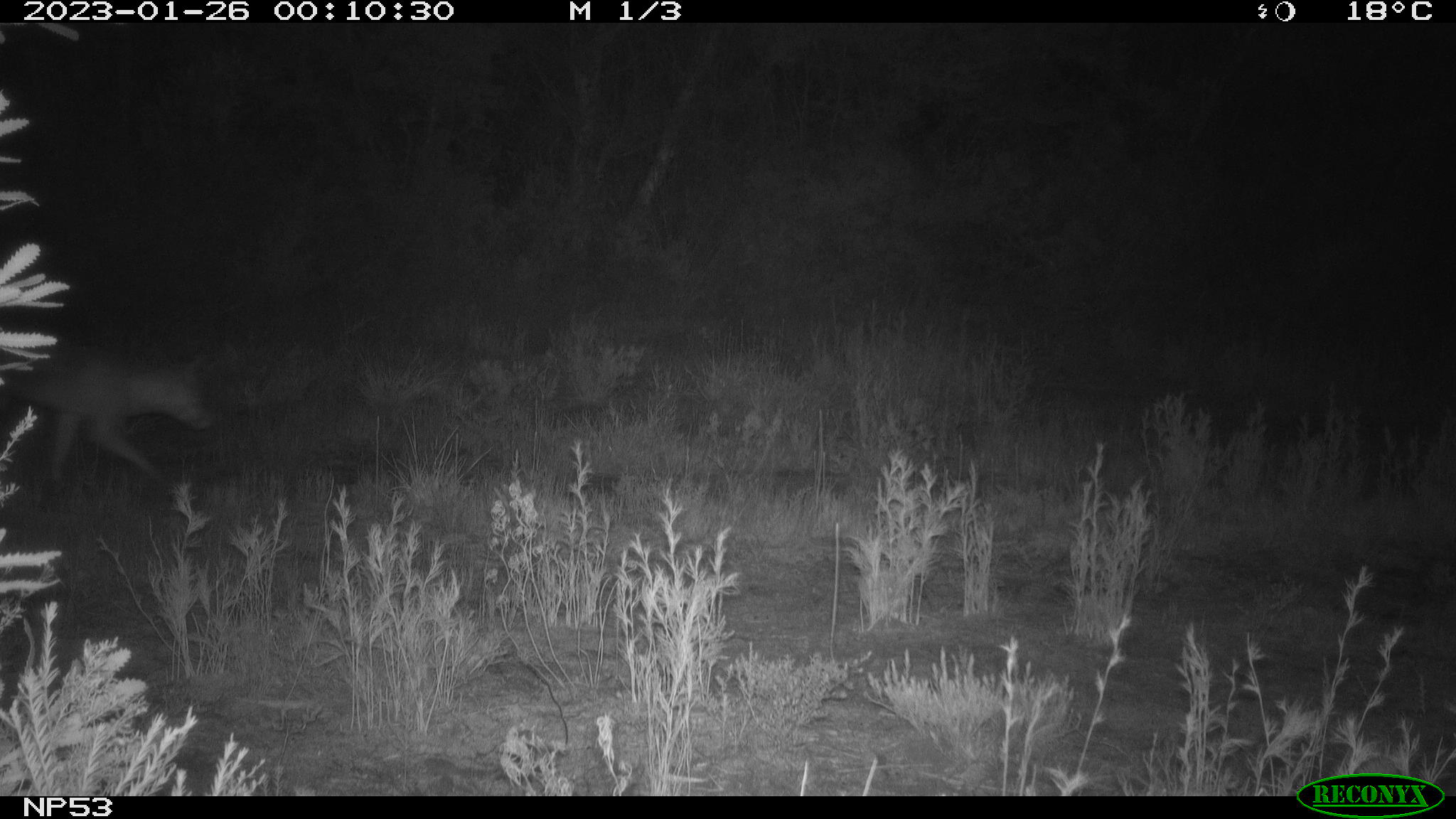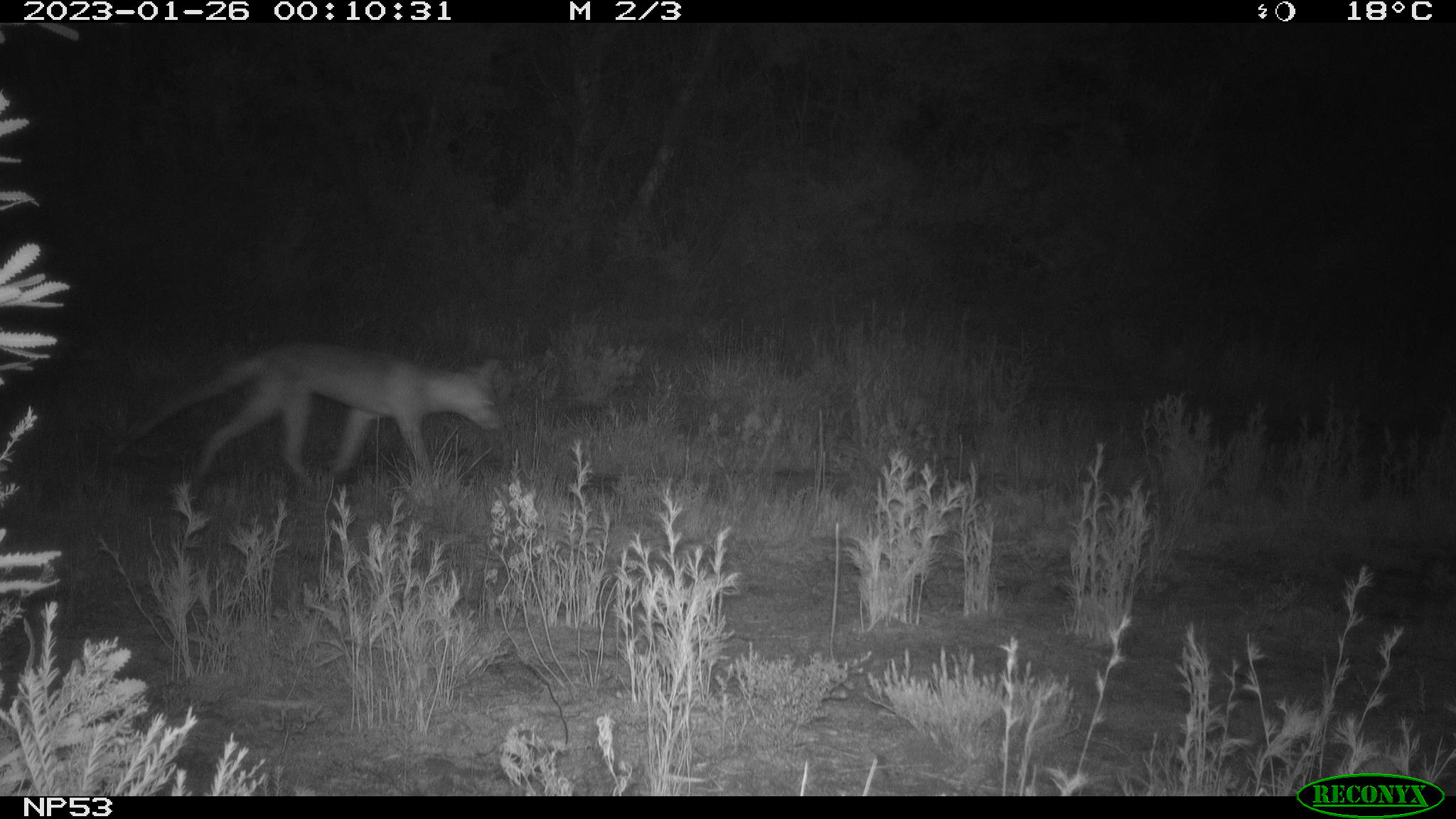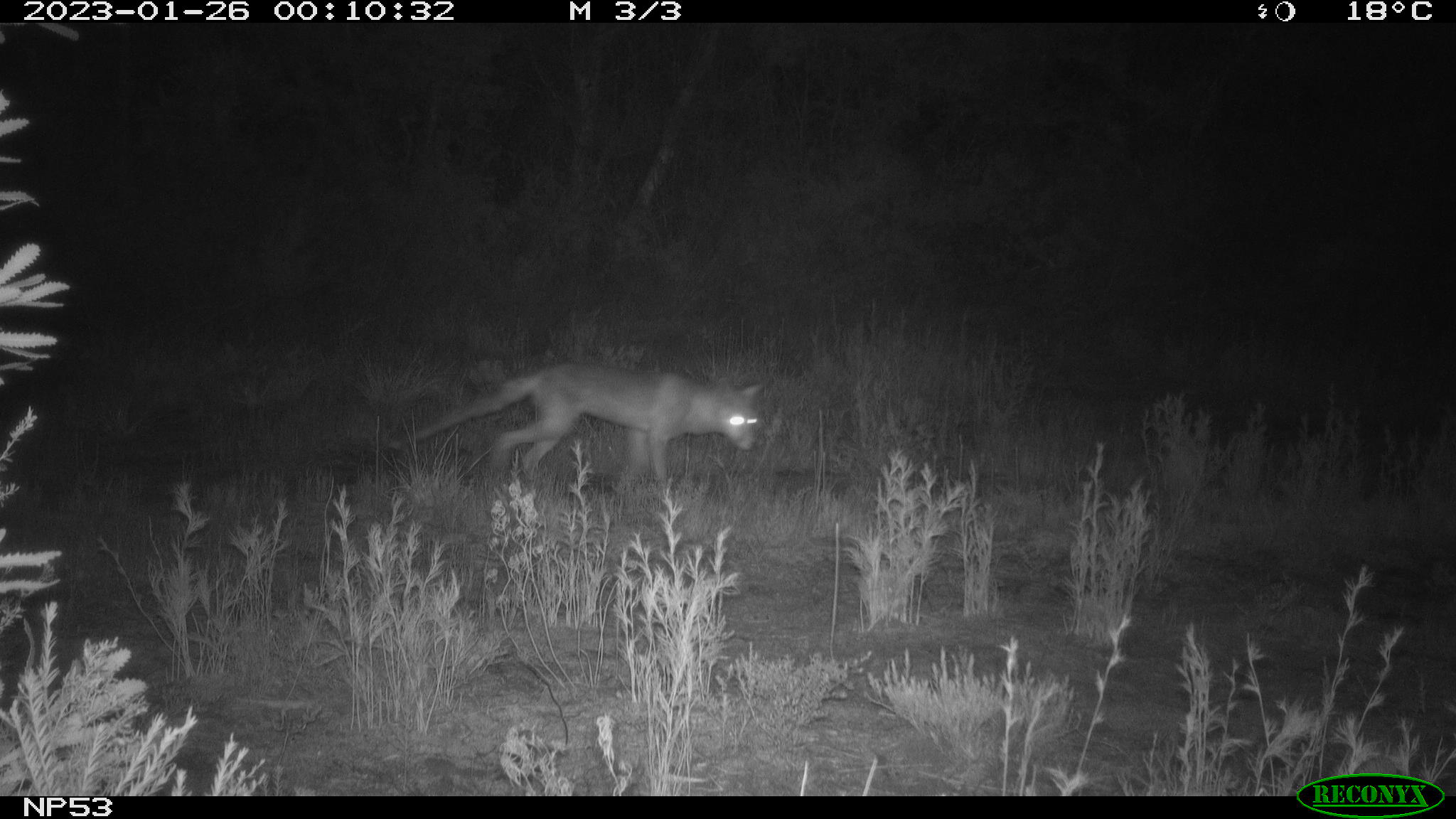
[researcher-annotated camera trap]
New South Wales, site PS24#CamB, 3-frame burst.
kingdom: Animalia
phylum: Chordata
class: Mammalia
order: Carnivora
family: Canidae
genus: Vulpes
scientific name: Vulpes vulpes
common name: red fox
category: fox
Fox (red fox) (Vulpes vulpes).